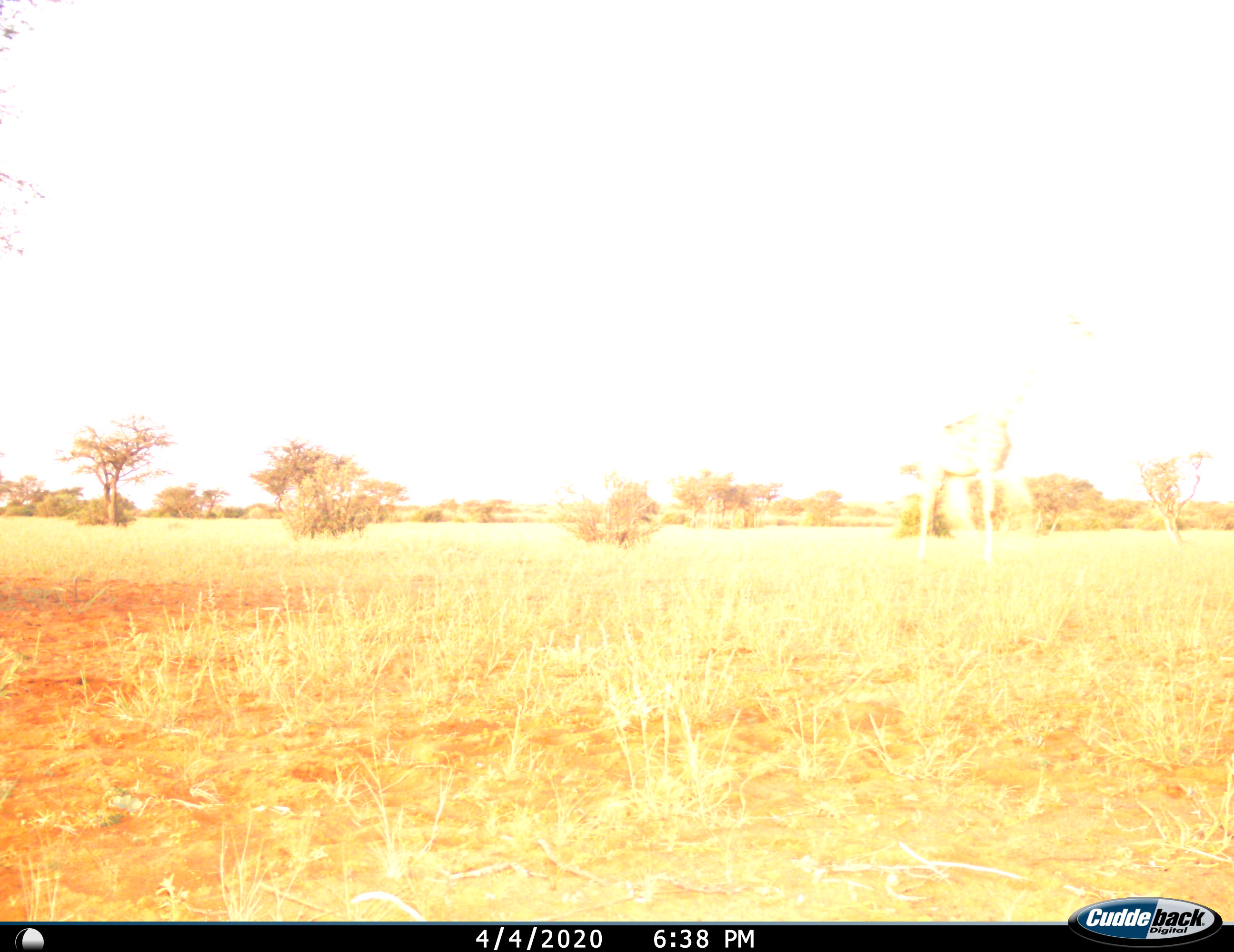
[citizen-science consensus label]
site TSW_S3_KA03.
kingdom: Animalia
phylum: Chordata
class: Mammalia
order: Artiodactyla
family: Giraffidae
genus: Giraffa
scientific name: Giraffa camelopardalis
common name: giraffe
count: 1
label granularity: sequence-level